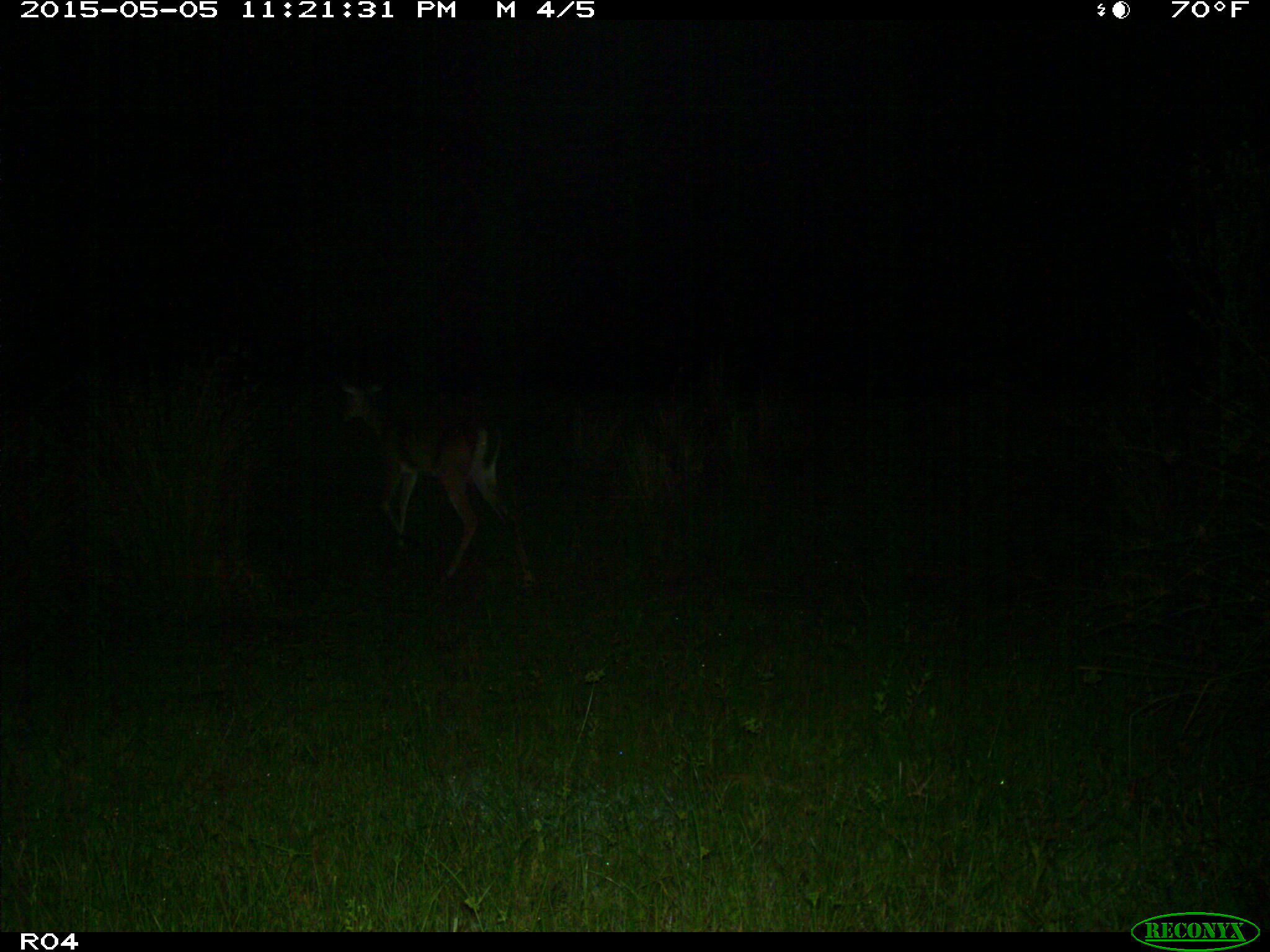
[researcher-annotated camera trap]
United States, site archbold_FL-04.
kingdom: Animalia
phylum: Chordata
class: Mammalia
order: Artiodactyla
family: Cervidae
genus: Odocoileus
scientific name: Odocoileus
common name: deer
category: unidentified deer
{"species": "unidentified deer (deer) (Odocoileus)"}